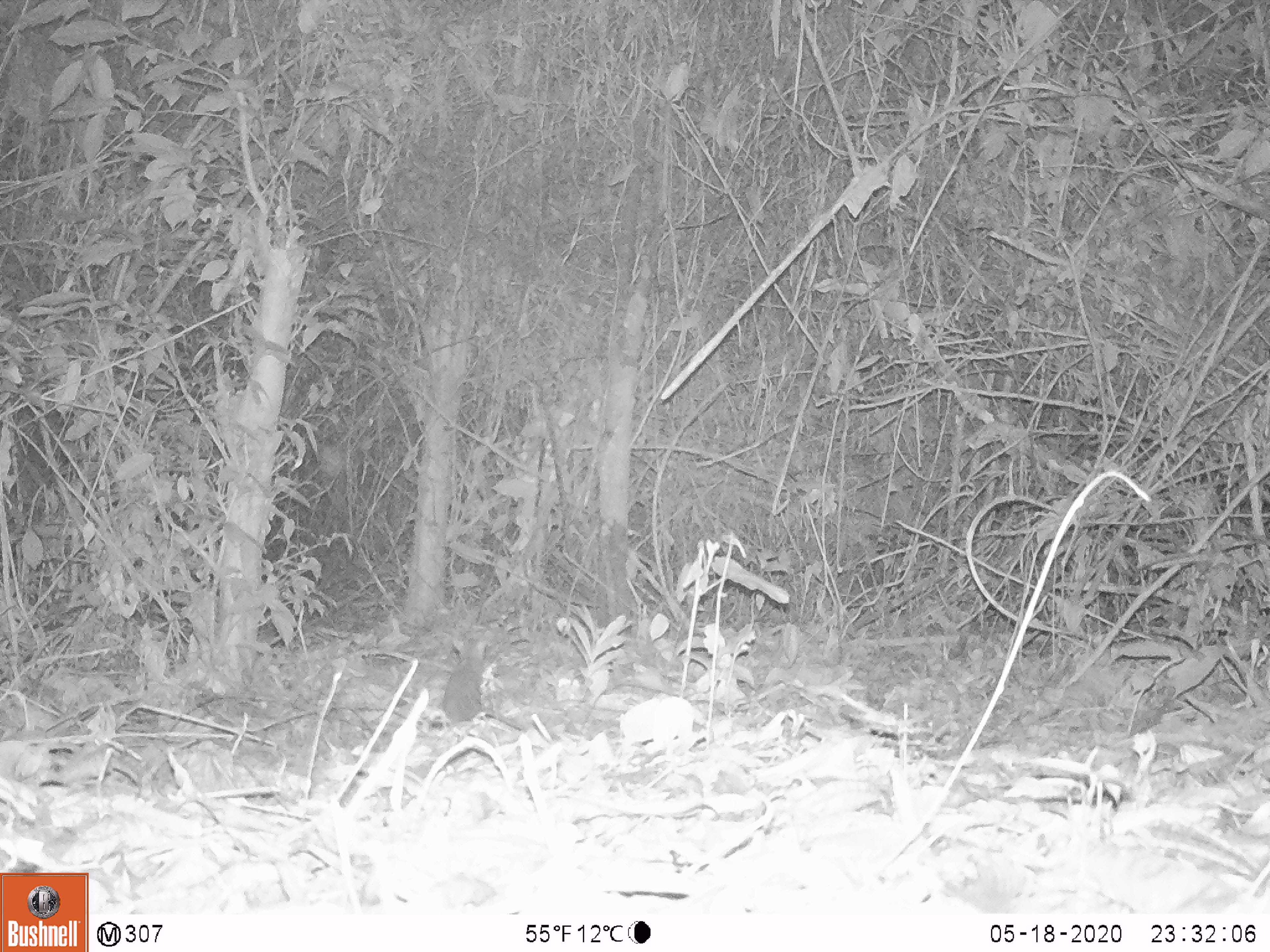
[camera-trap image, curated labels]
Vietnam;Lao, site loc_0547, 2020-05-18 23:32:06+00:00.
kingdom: Animalia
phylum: Chordata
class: Mammalia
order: Rodentia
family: Muridae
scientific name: Muridae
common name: old-world mice and rats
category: unidentified murid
Unidentified murid (old-world mice and rats) (Muridae). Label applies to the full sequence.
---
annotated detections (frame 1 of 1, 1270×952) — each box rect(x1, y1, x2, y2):
unidentified murid: rect(442, 639, 489, 725)